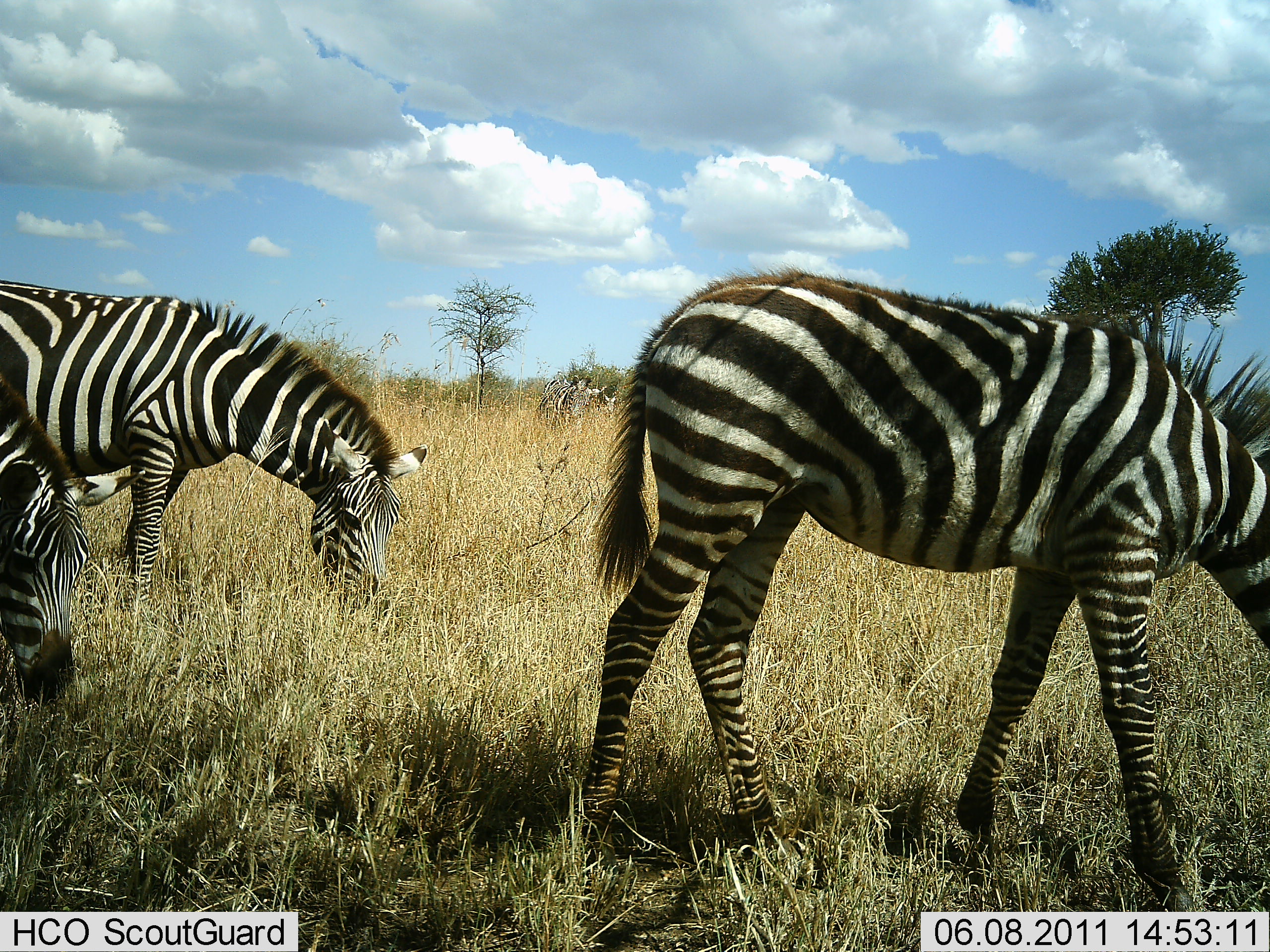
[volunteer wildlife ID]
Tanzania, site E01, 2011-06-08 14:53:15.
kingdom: Animalia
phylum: Chordata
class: Mammalia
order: Perissodactyla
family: Equidae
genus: Equus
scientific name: Equus quagga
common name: plains zebra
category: zebra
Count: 3.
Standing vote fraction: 9%.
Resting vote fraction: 9%.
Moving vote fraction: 18%.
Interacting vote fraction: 0%.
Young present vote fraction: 0%.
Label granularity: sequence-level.